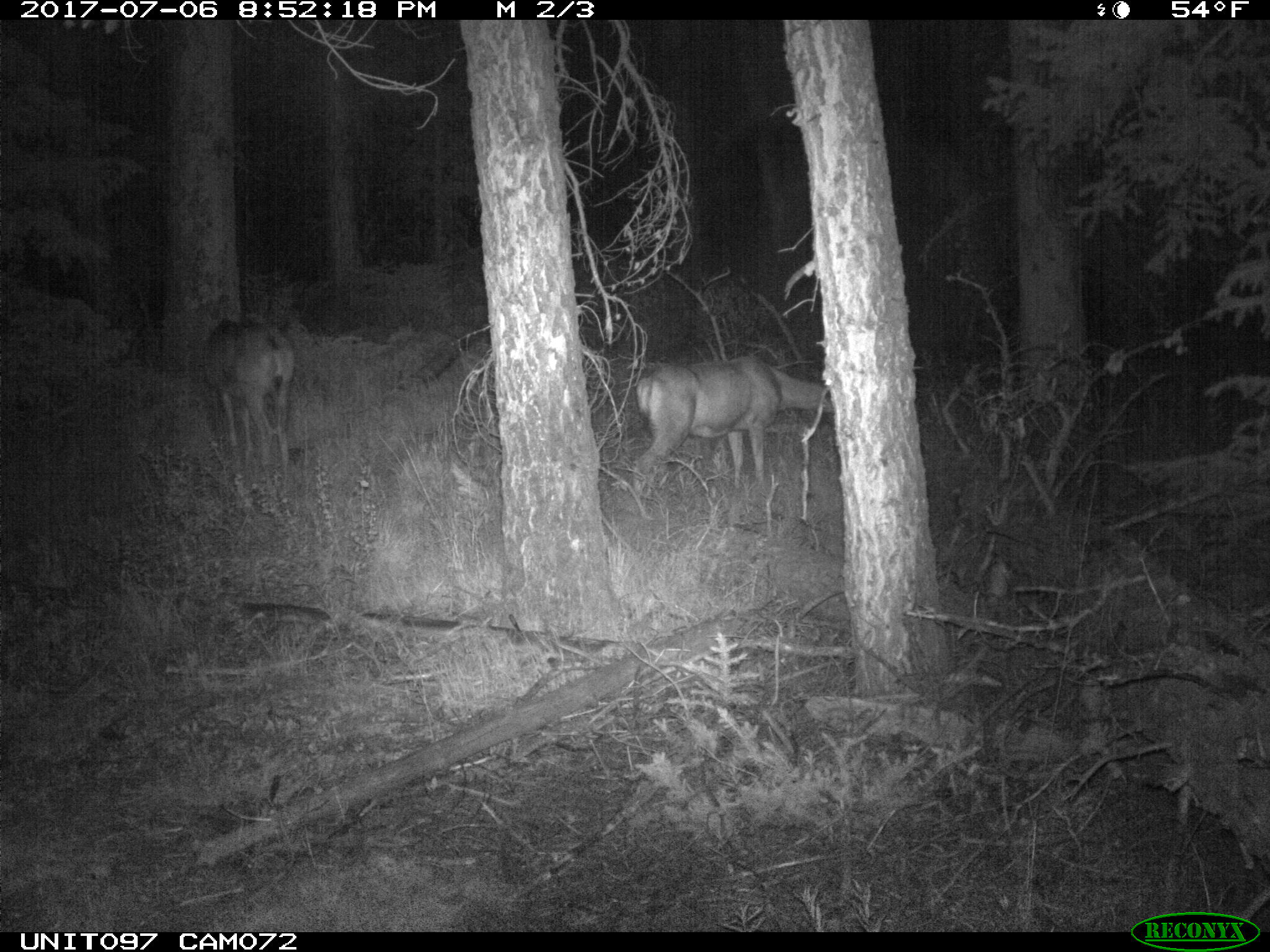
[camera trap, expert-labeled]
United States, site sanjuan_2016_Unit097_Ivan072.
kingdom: Animalia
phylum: Chordata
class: Mammalia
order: Artiodactyla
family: Cervidae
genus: Odocoileus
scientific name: Odocoileus hemionus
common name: mule deer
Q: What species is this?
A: Odocoileus hemionus (mule deer).